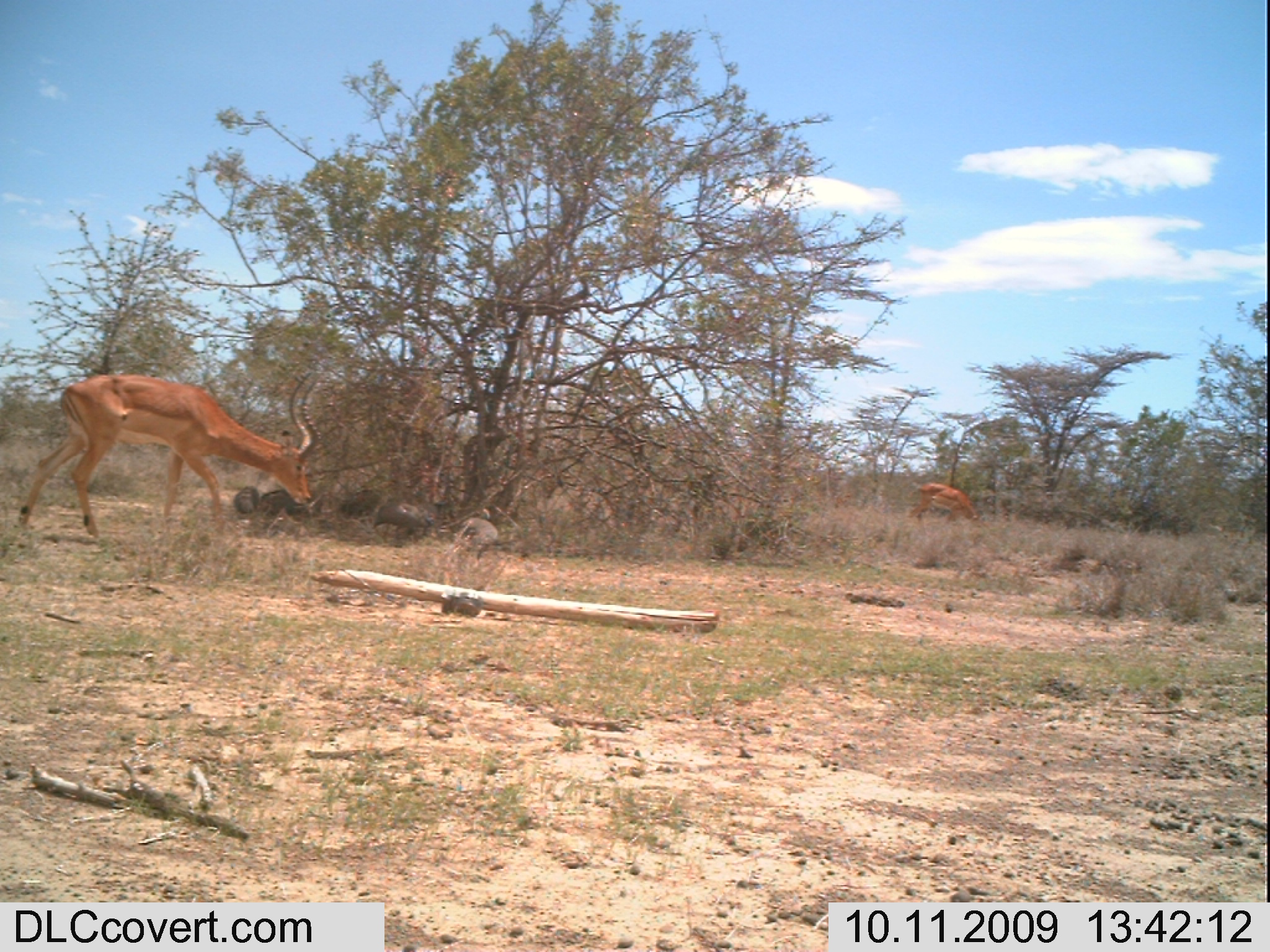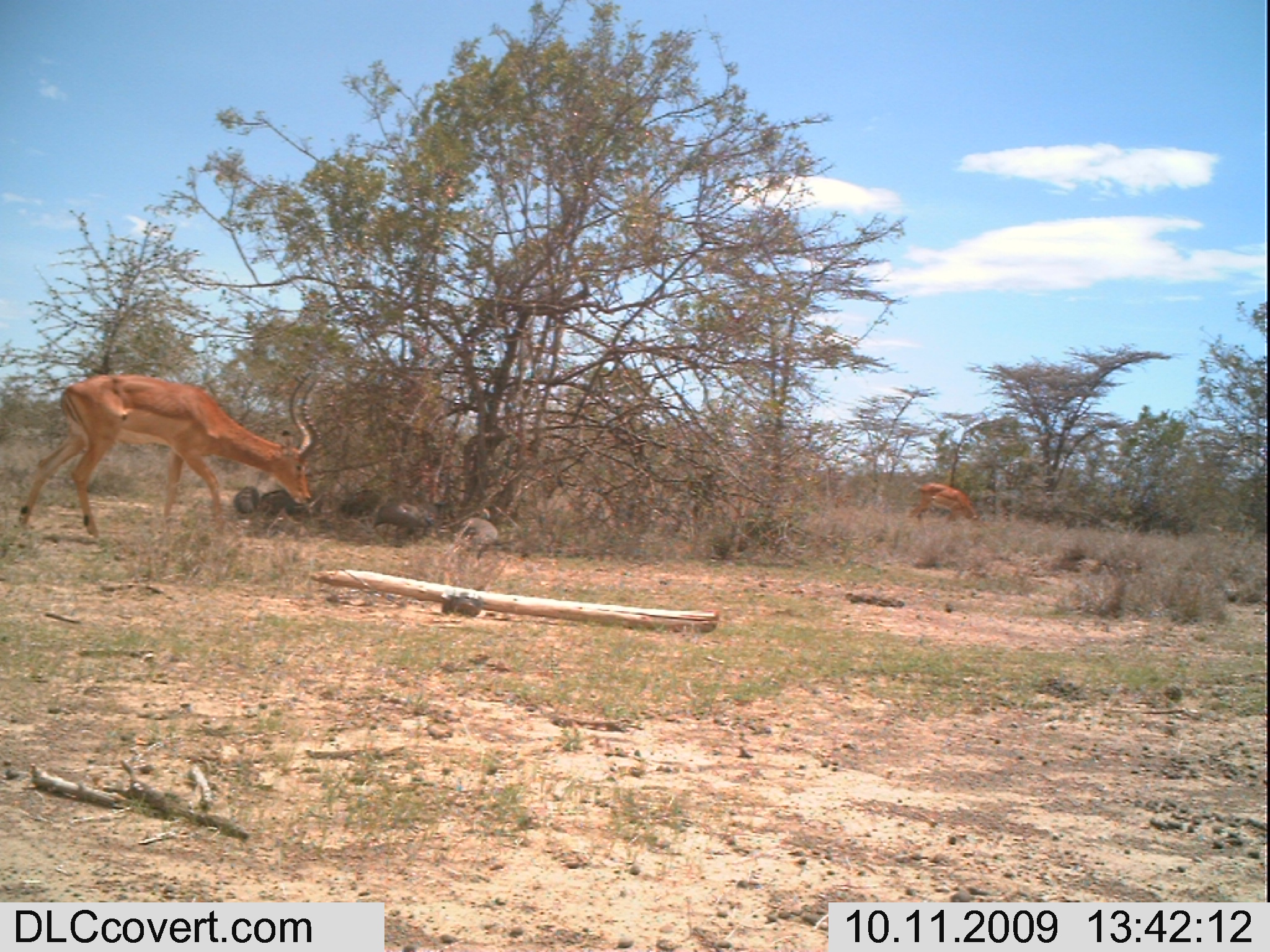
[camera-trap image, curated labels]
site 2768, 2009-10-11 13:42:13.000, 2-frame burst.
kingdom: Animalia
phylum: Chordata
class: Aves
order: Galliformes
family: Numididae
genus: Numida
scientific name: Numida meleagris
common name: helmeted guineafowl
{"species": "Numida meleagris (helmeted guineafowl)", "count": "5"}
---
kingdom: Animalia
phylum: Chordata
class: Mammalia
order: Artiodactyla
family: Bovidae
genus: Aepyceros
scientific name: Aepyceros melampus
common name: impala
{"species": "Aepyceros melampus (impala)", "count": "2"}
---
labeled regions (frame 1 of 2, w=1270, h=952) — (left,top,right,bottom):
numida meleagris: (14,363,328,549); (904,479,981,530)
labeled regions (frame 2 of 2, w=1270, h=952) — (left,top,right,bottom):
aepyceros melampus: (11,367,330,547); (901,479,982,529)